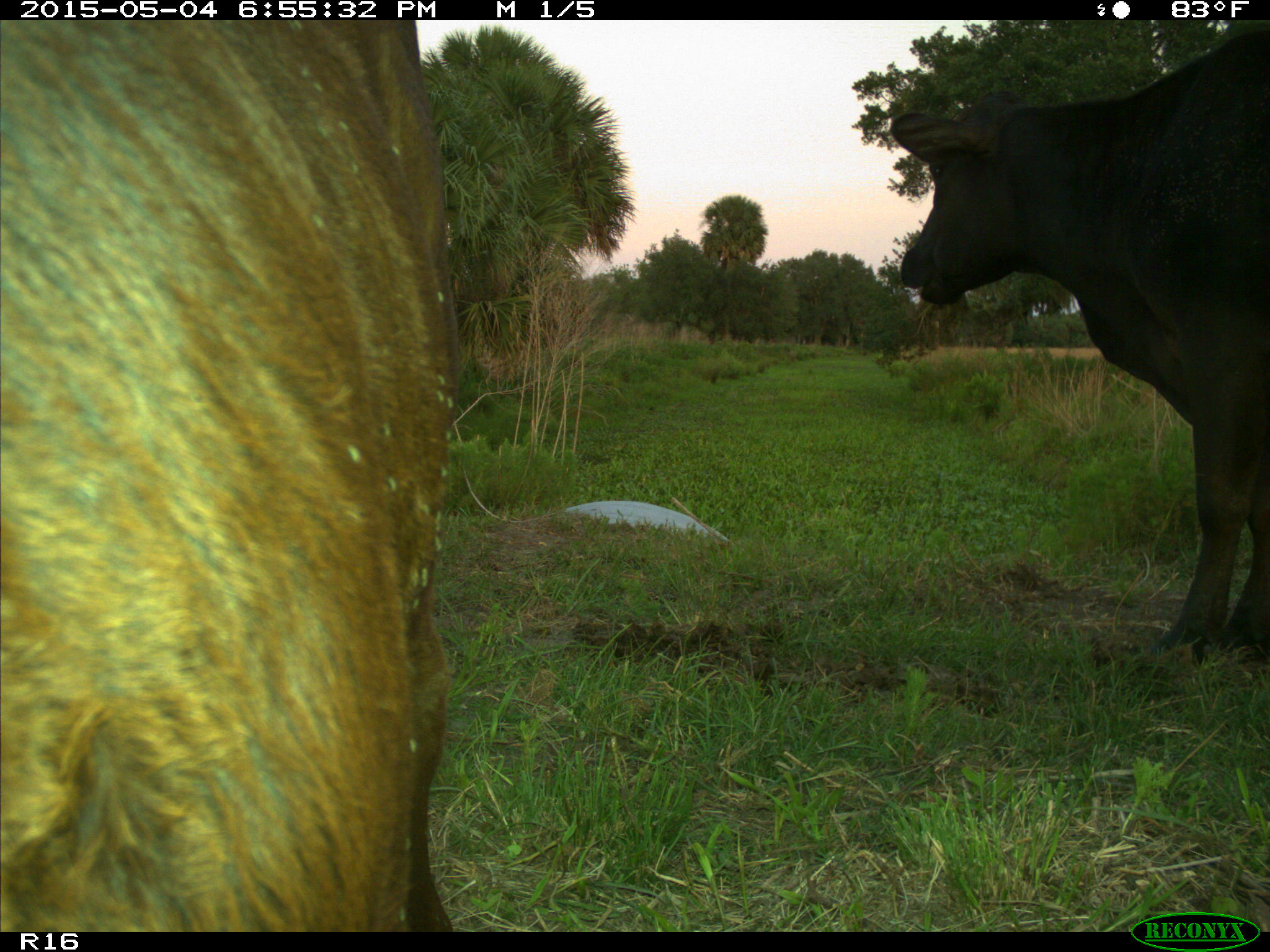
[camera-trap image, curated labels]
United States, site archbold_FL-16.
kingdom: Animalia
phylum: Chordata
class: Mammalia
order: Artiodactyla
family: Bovidae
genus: Bos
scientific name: Bos taurus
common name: domestic cow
Bos taurus (domestic cow).